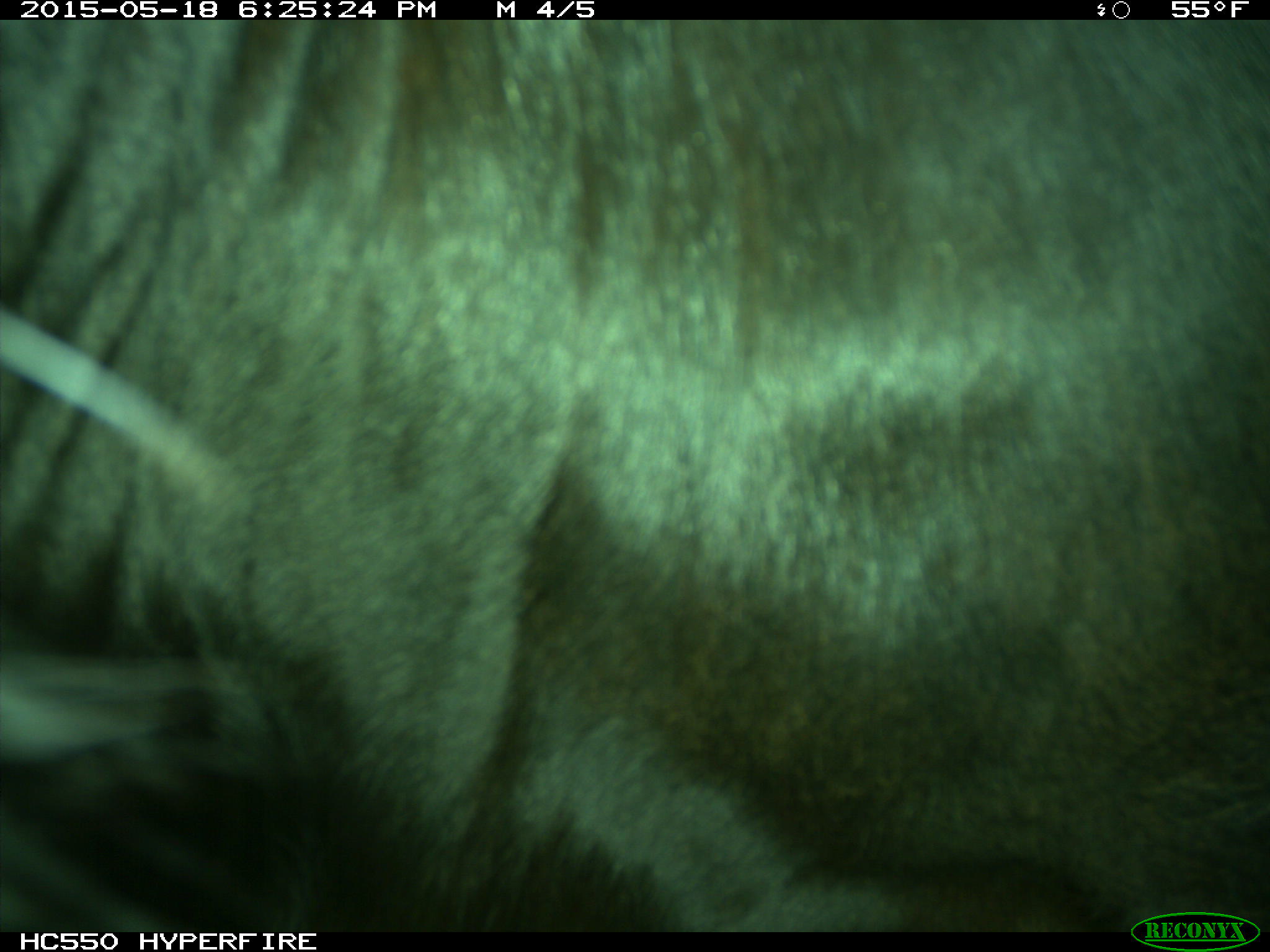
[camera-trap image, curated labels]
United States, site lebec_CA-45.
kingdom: Animalia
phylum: Chordata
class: Mammalia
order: Artiodactyla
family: Bovidae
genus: Bos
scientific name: Bos taurus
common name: domestic cow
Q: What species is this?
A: Bos taurus (domestic cow).